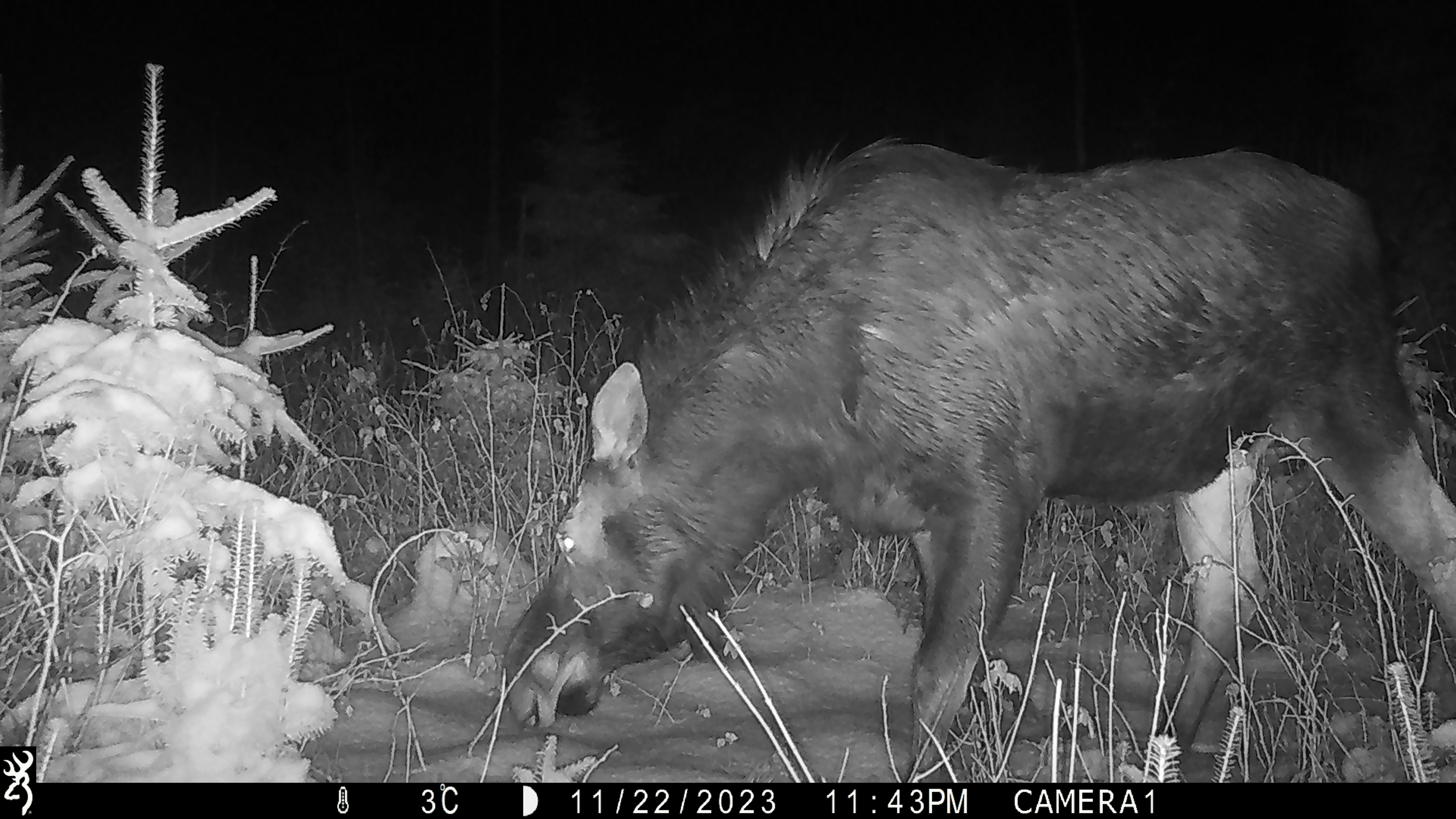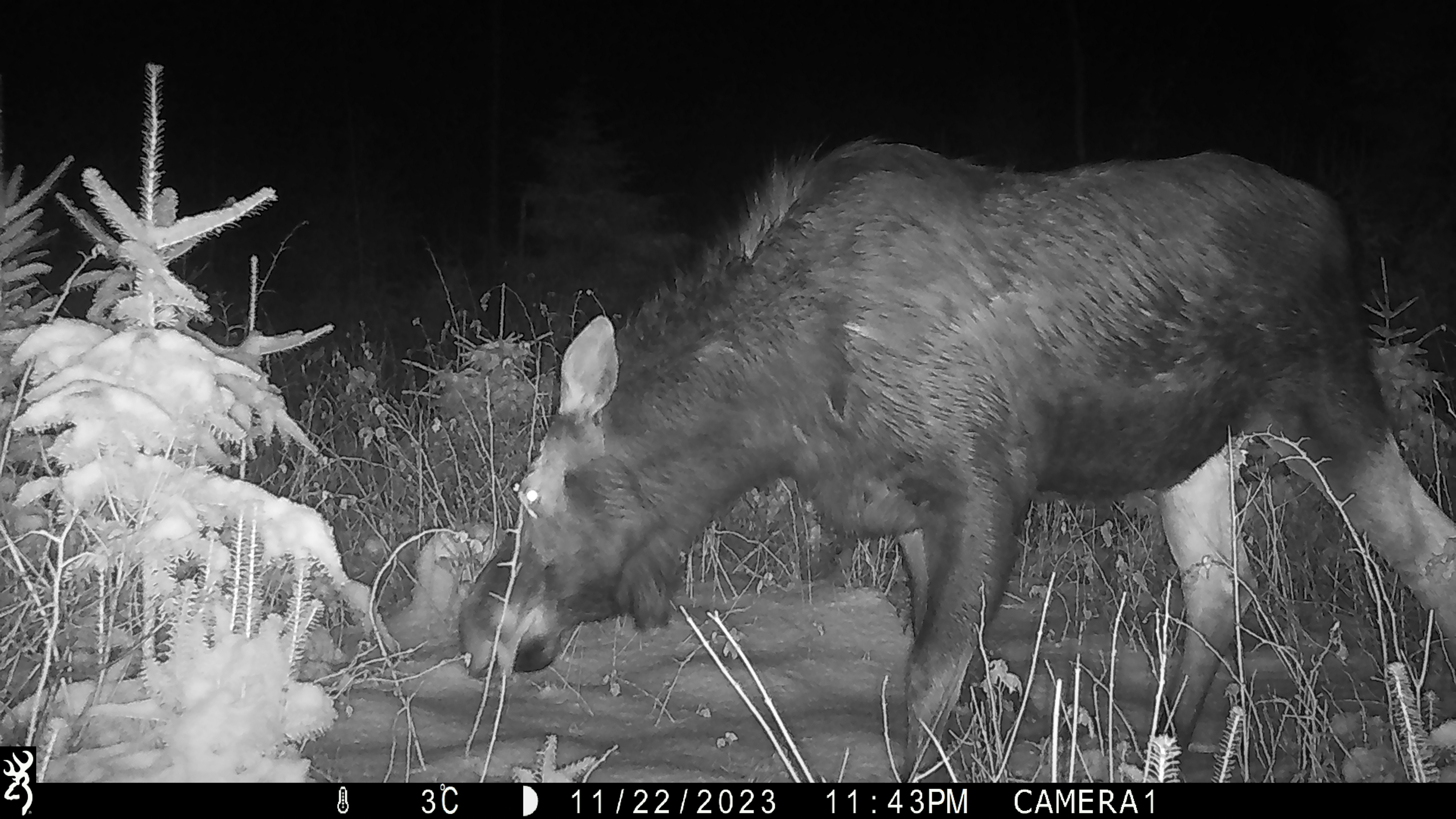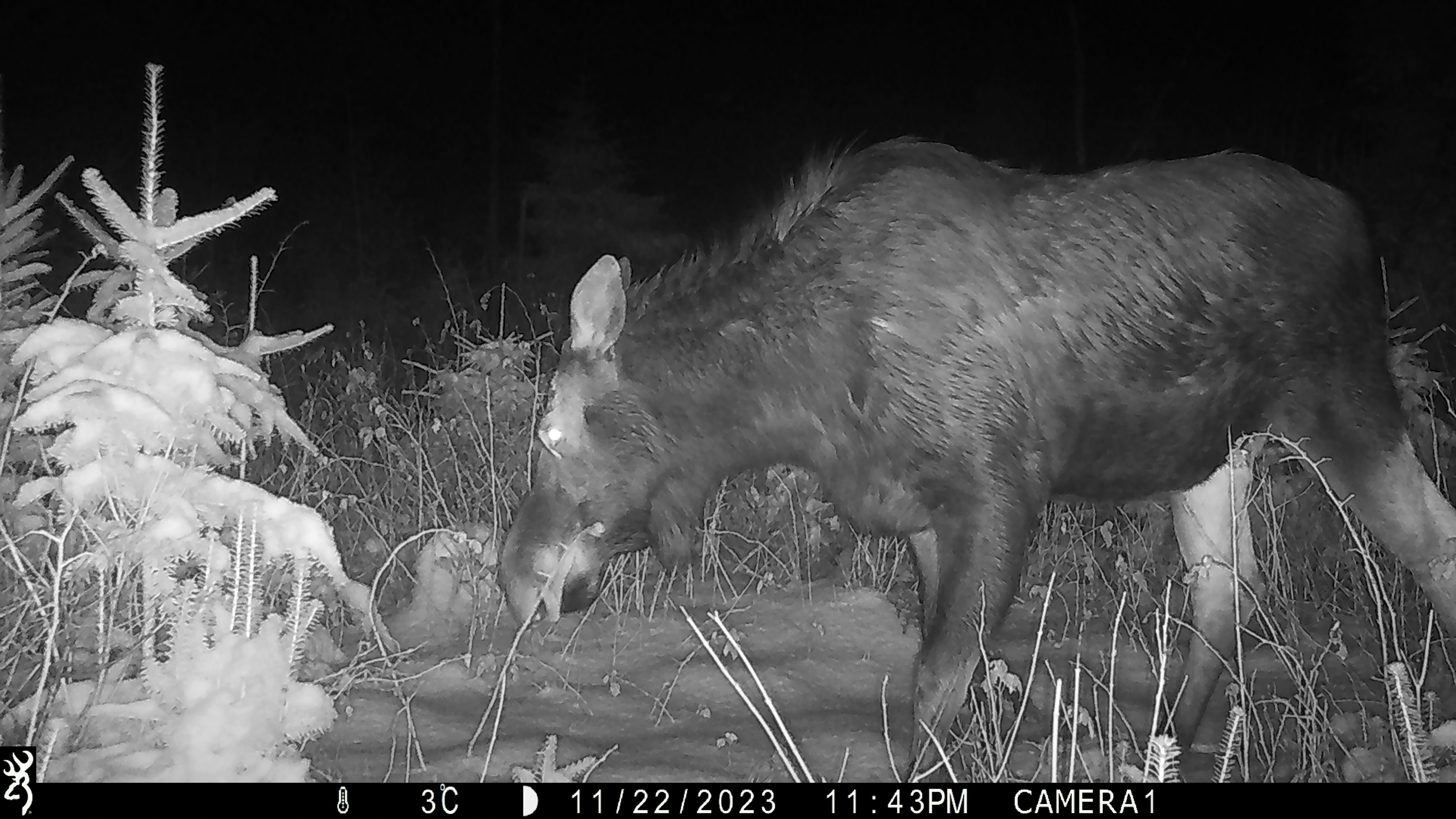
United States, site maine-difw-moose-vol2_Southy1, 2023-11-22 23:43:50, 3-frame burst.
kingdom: Animalia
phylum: Chordata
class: Mammalia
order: Artiodactyla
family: Cervidae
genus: Alces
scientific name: Alces alces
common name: moose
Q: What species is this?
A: Moose (Alces alces).